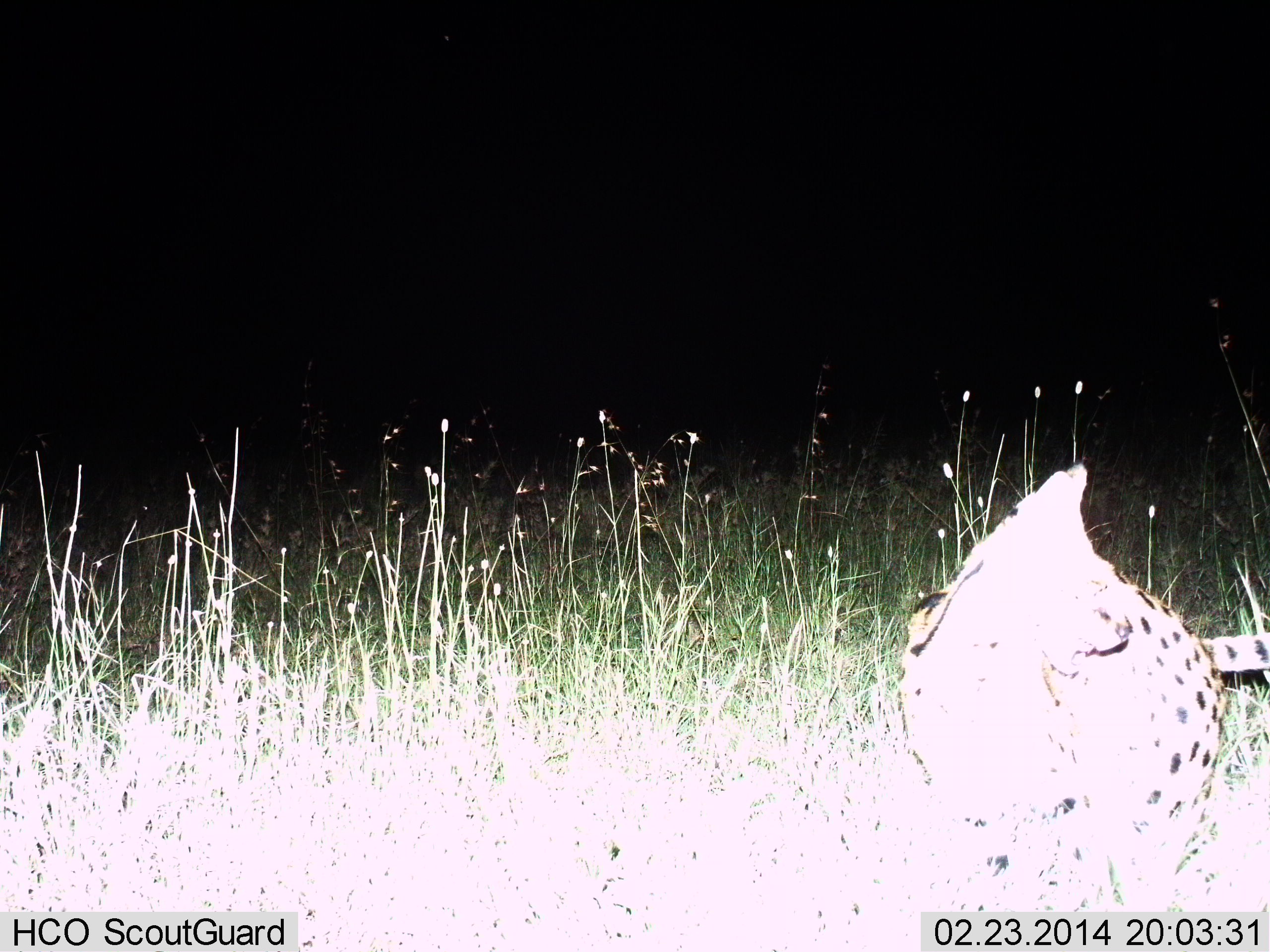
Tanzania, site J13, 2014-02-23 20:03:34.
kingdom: Animalia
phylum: Chordata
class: Mammalia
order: Carnivora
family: Felidae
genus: Leptailurus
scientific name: Leptailurus serval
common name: serval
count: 1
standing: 100%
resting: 0%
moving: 0%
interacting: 0%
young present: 0%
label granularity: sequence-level